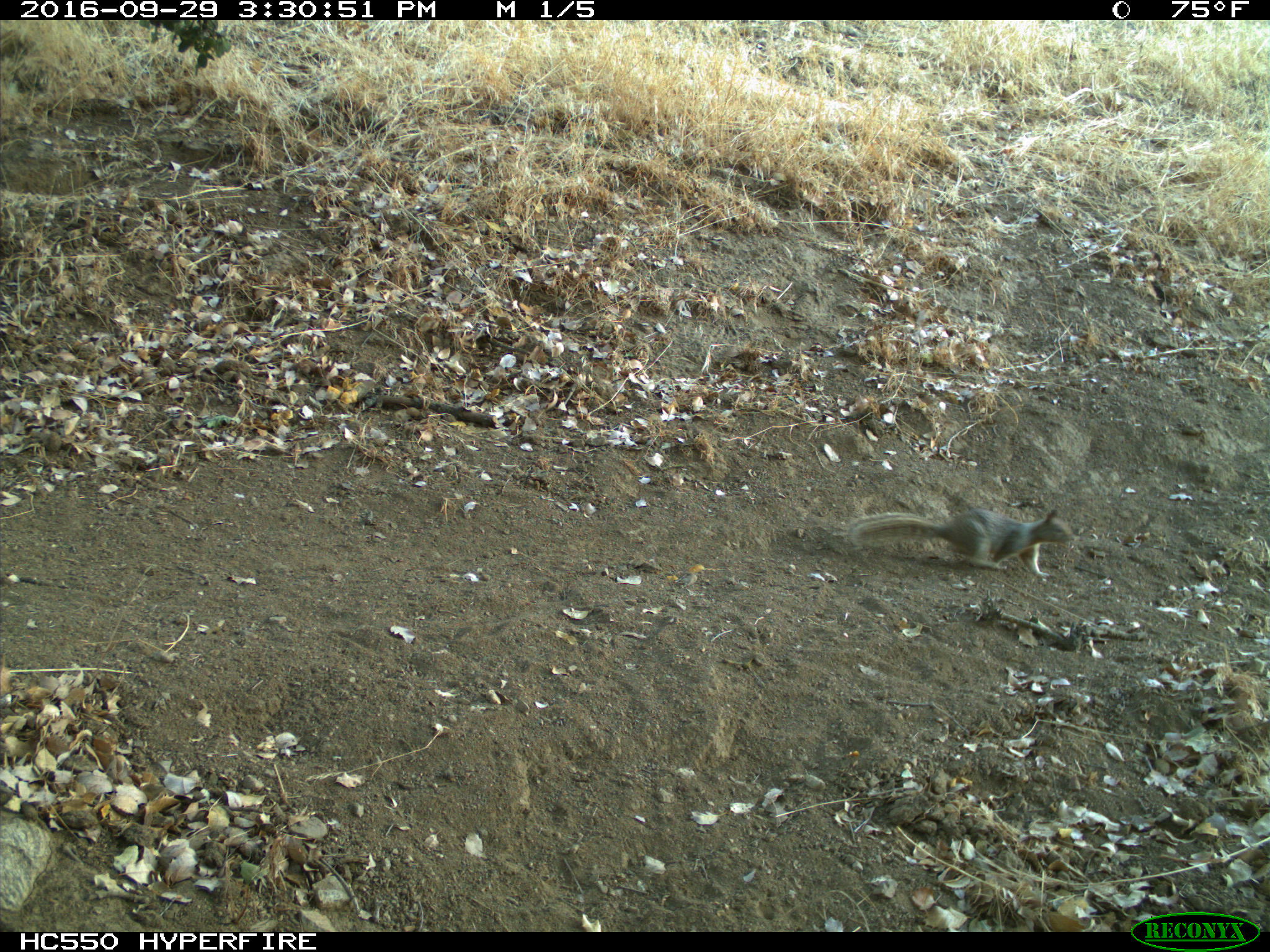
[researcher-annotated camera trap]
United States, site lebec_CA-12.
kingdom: Animalia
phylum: Chordata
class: Mammalia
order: Rodentia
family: Sciuridae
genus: Otospermophilus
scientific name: Otospermophilus beecheyi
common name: california ground squirrel